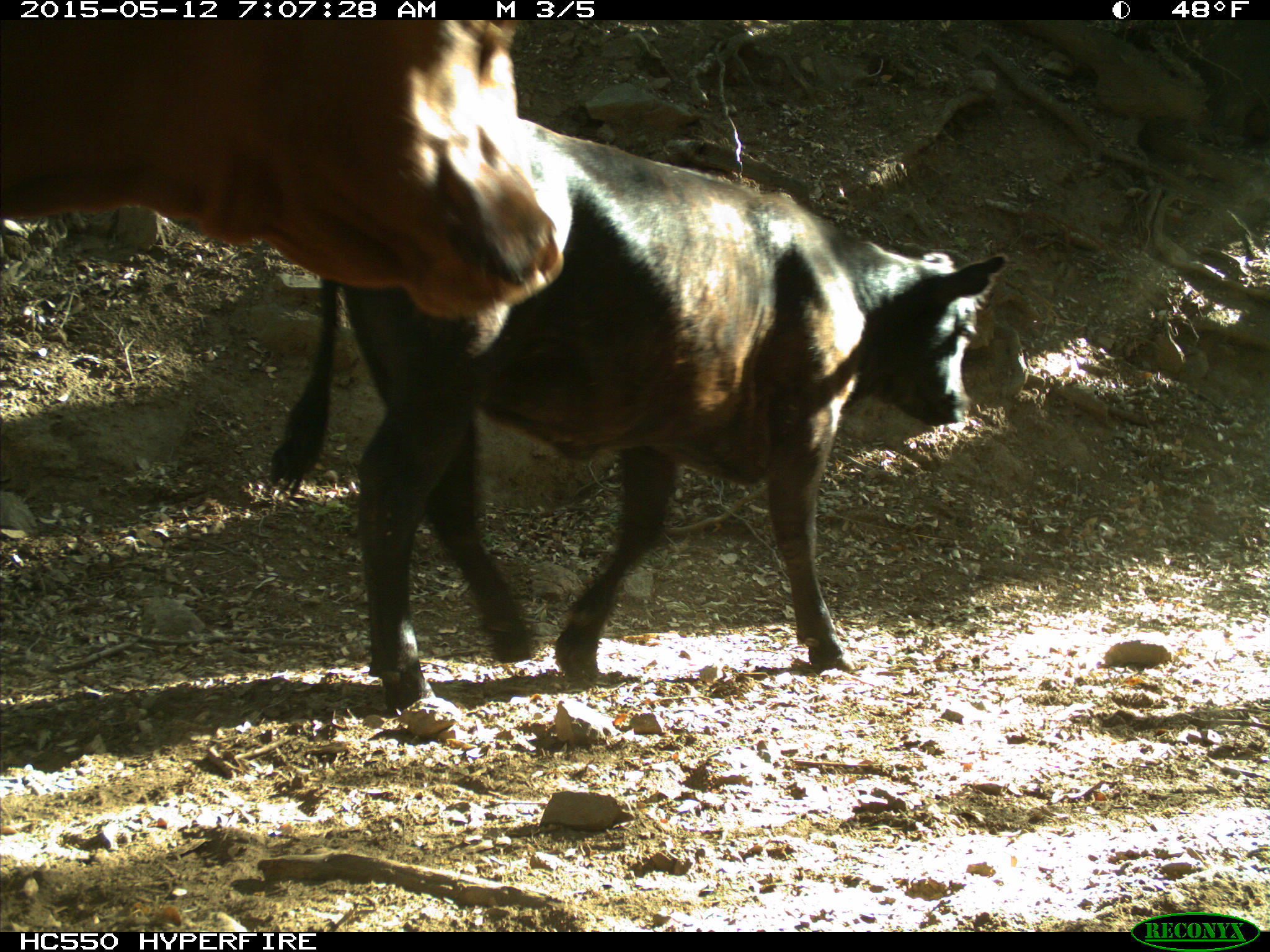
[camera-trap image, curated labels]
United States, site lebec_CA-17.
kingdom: Animalia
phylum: Chordata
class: Mammalia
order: Artiodactyla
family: Bovidae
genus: Bos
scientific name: Bos taurus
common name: domestic cow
Bos taurus (domestic cow).